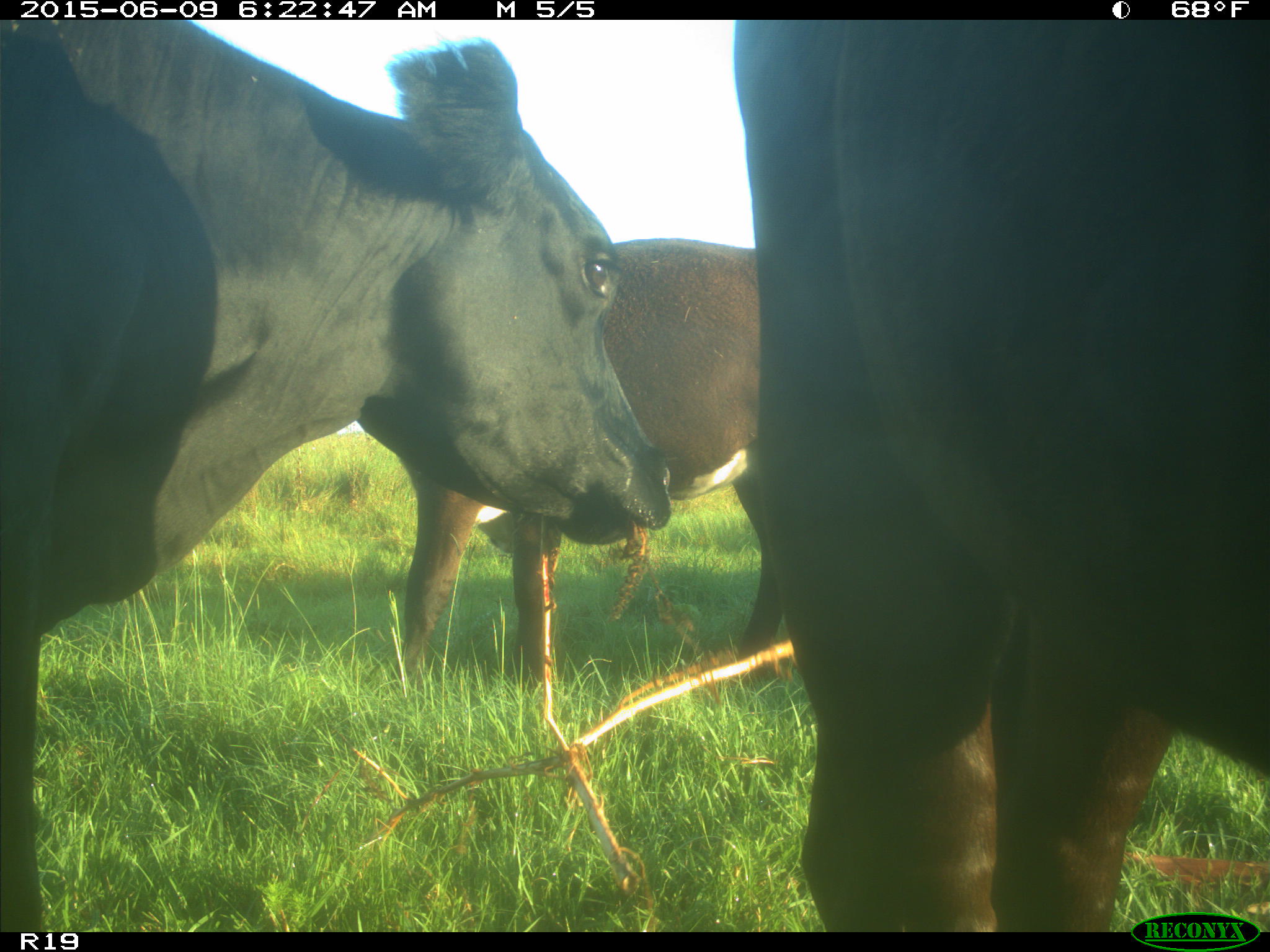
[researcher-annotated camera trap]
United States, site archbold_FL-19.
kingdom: Animalia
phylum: Chordata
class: Mammalia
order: Artiodactyla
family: Bovidae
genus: Bos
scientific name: Bos taurus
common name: domestic cow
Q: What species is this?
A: Bos taurus (domestic cow).